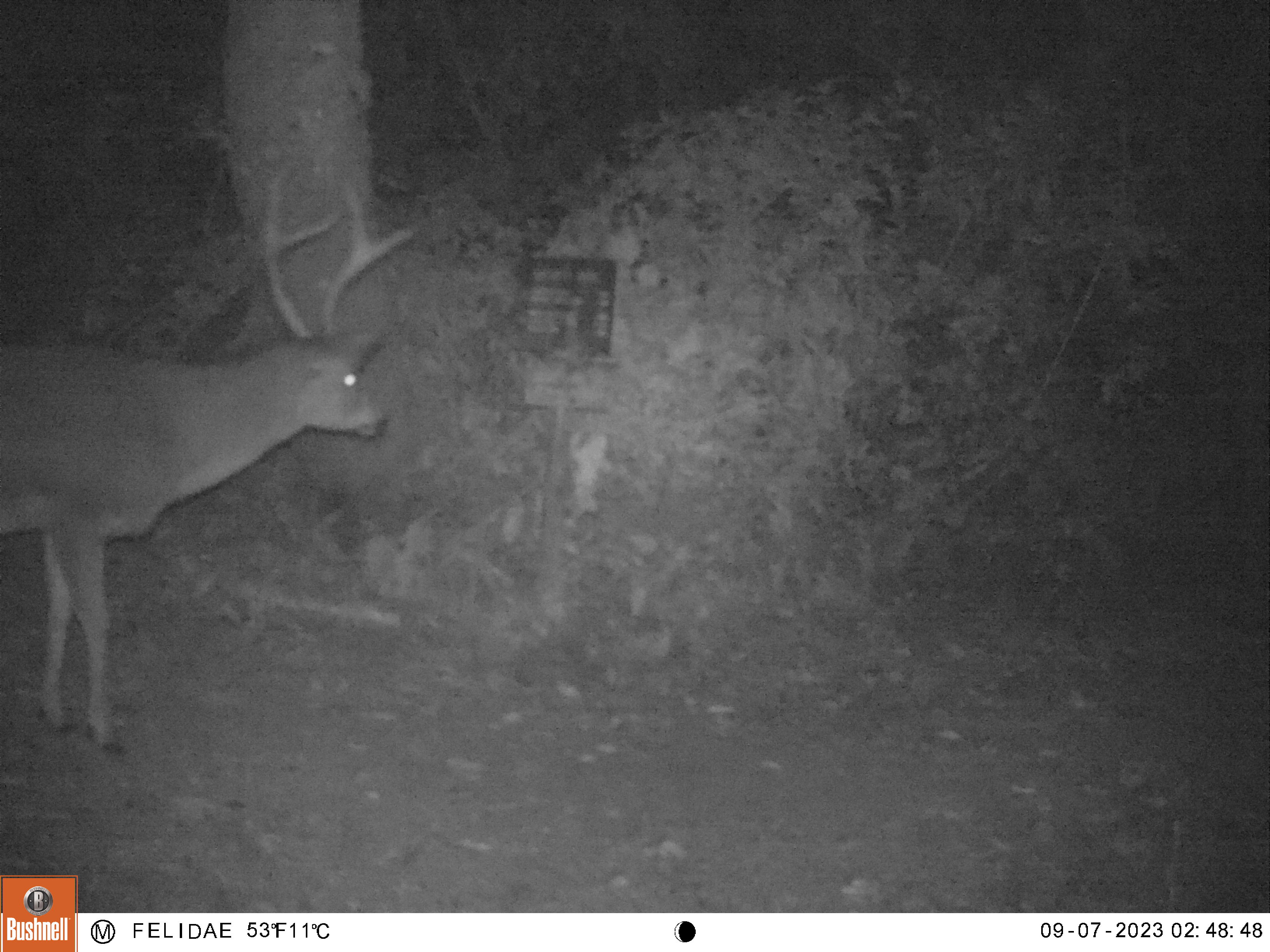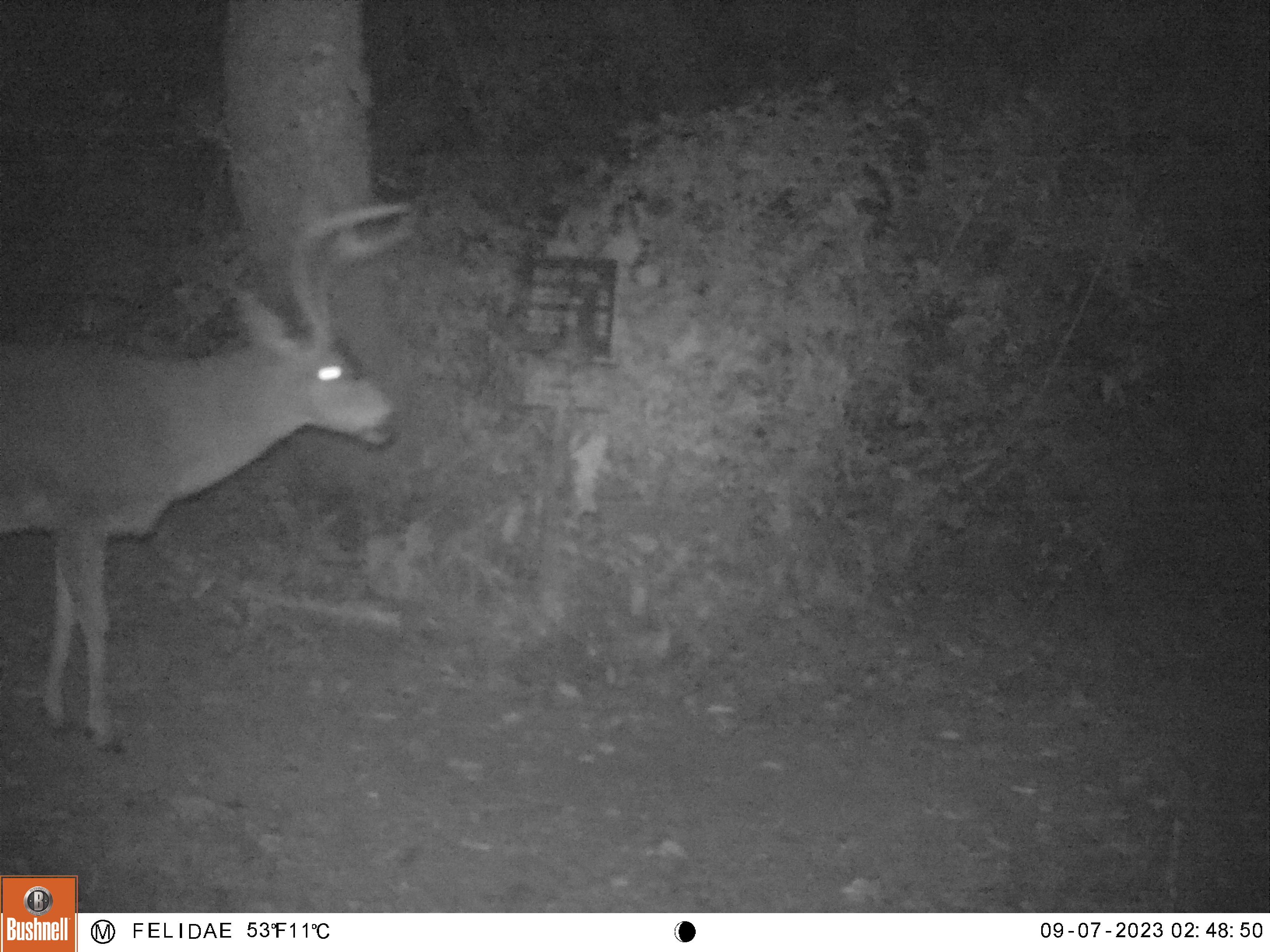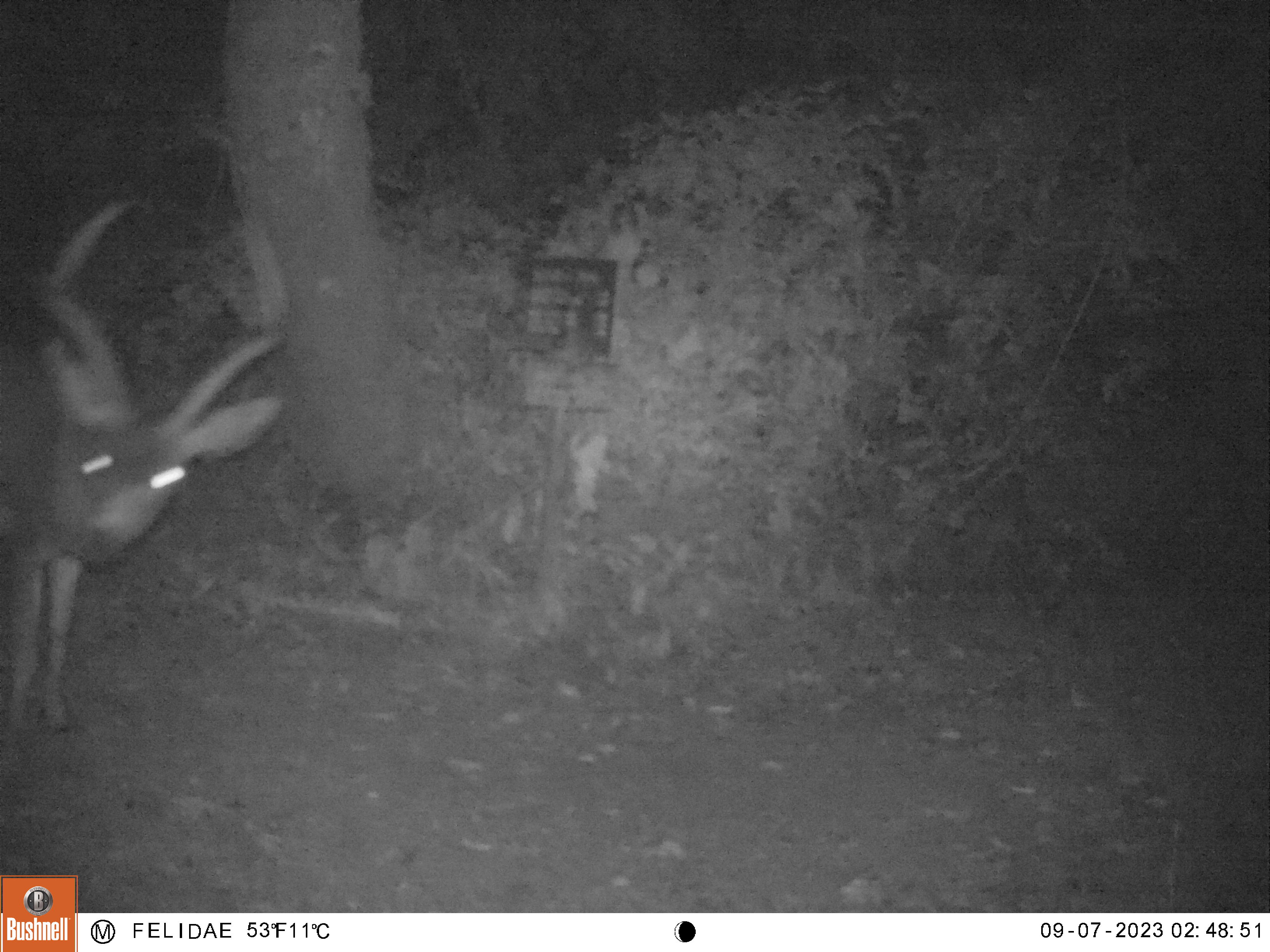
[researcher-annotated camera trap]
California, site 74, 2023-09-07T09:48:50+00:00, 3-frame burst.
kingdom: Animalia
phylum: Chordata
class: Mammalia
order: Artiodactyla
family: Cervidae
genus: Odocoileus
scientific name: Odocoileus hemionus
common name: mule deer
Mule deer (Odocoileus hemionus).